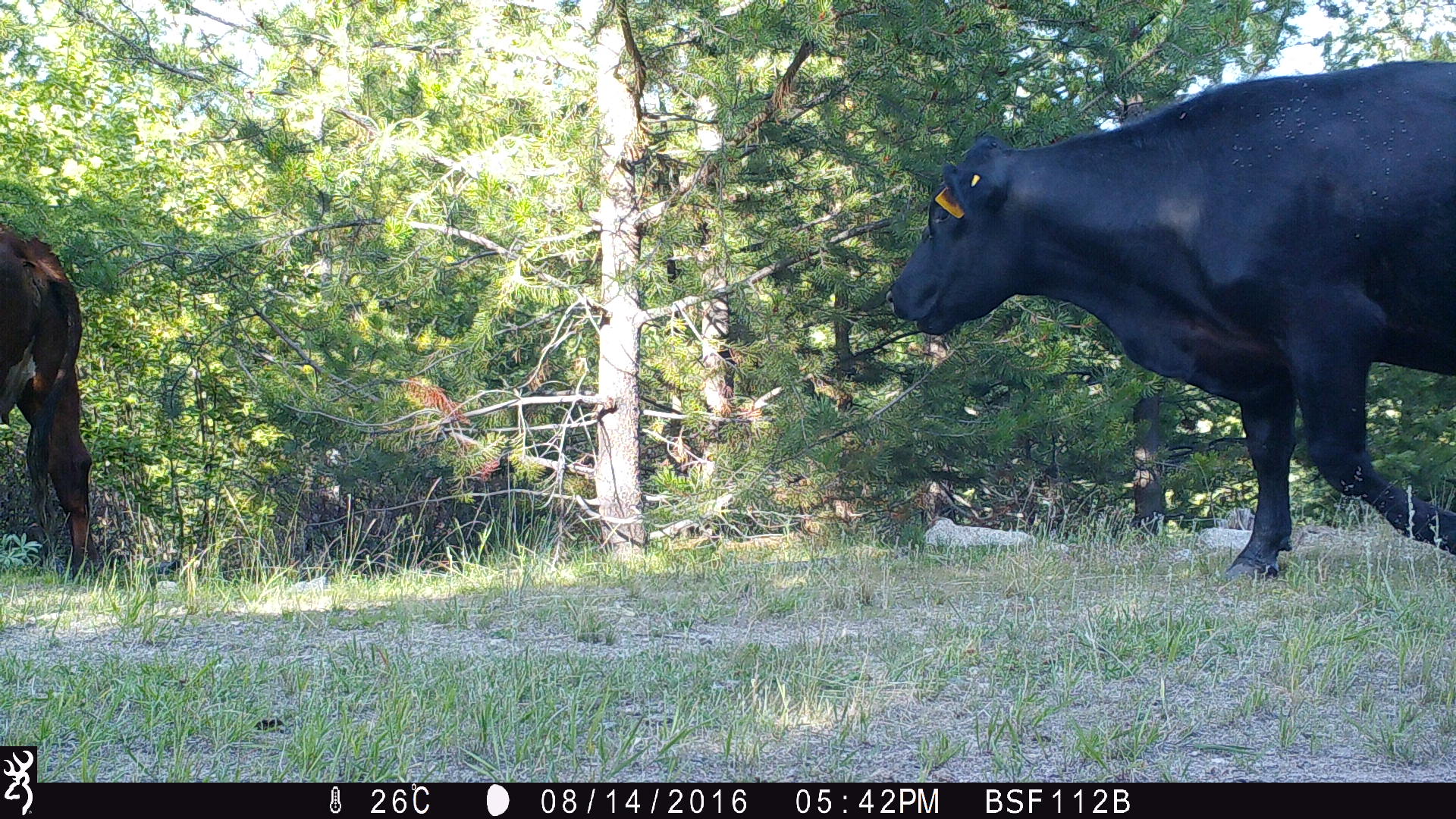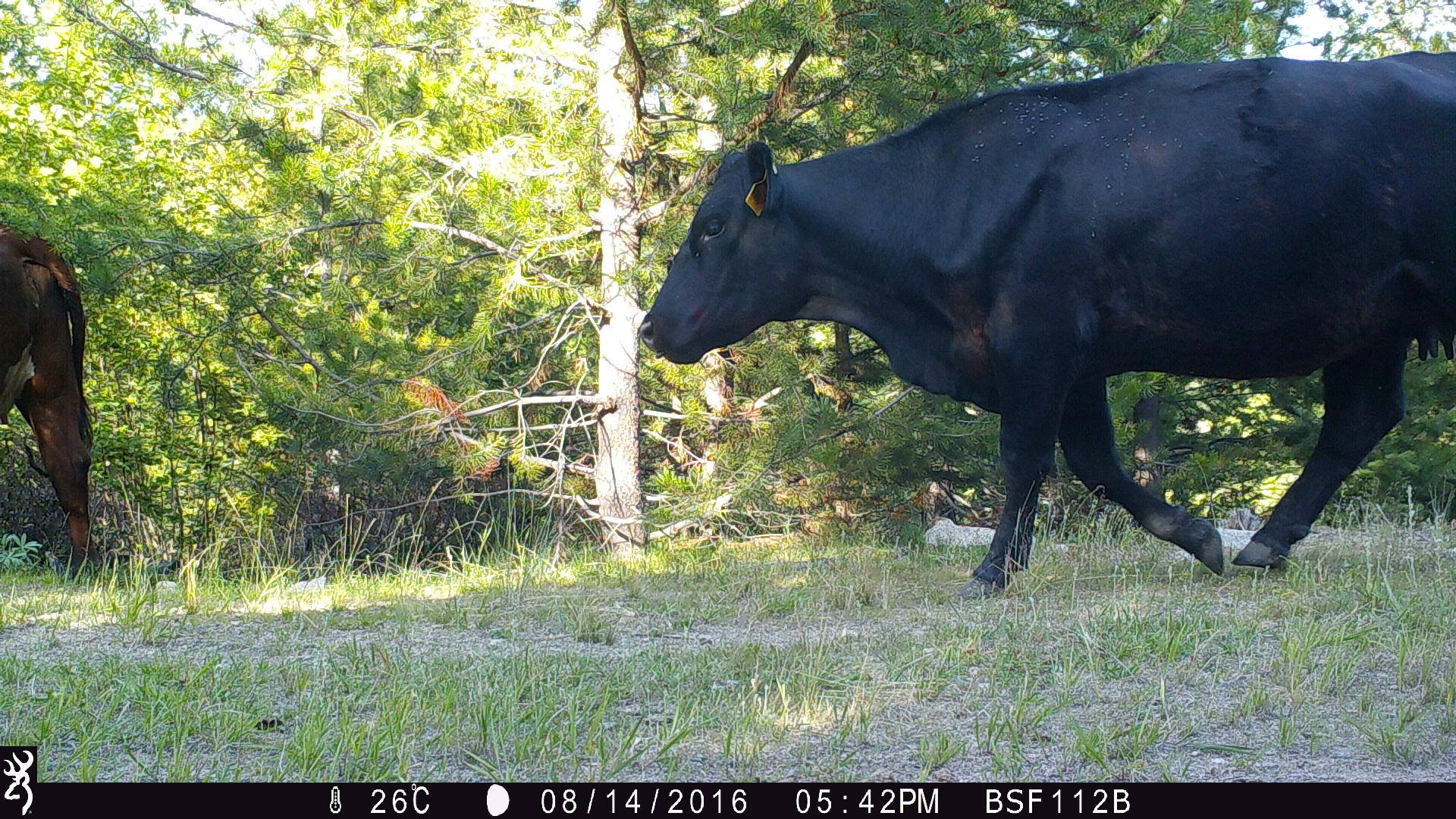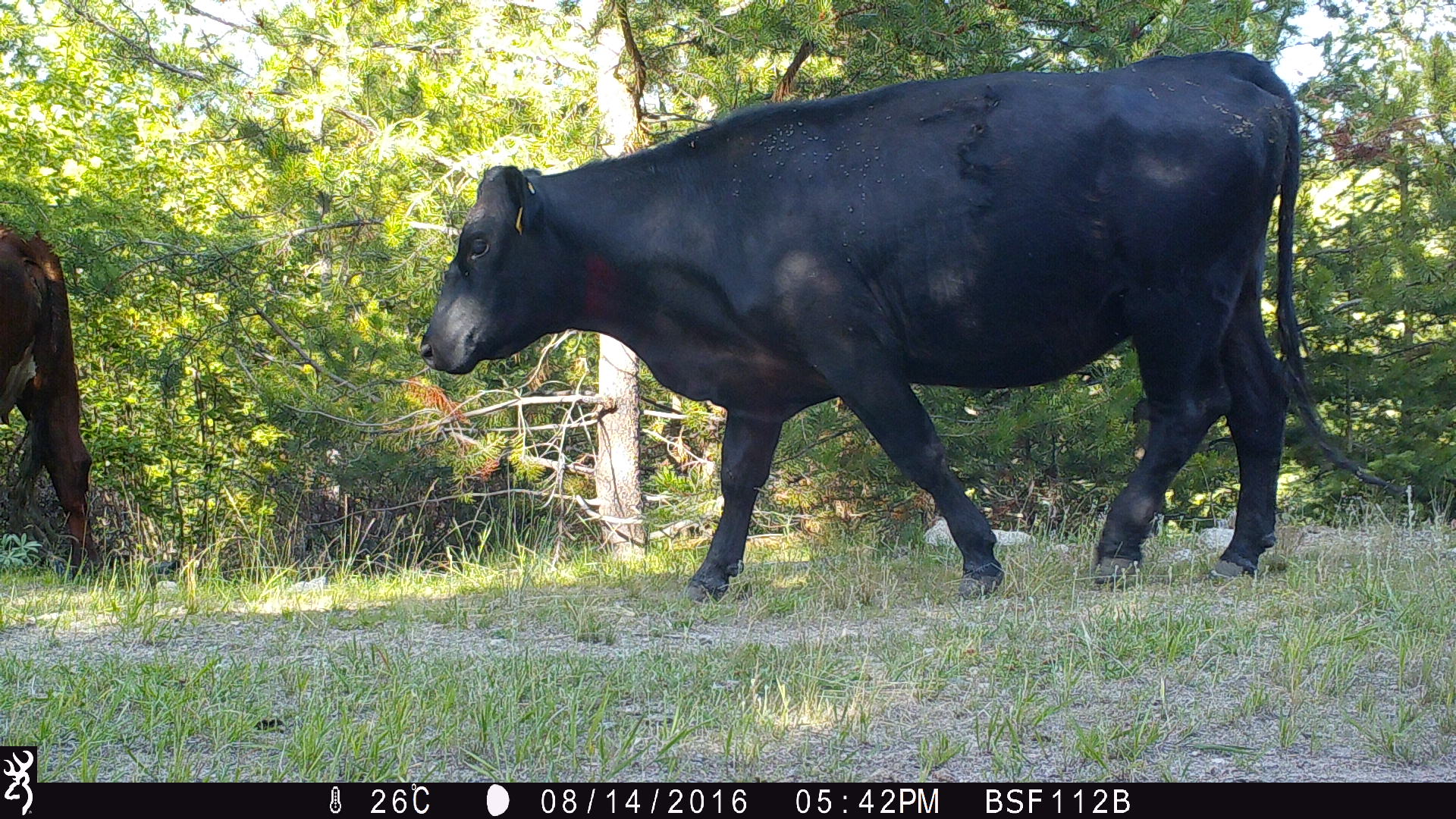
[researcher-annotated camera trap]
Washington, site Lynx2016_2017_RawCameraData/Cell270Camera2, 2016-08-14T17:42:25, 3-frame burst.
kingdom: Animalia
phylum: Chordata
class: Mammalia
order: Artiodactyla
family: Bovidae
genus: Bos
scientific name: Bos taurus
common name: domestic cattle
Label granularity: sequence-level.